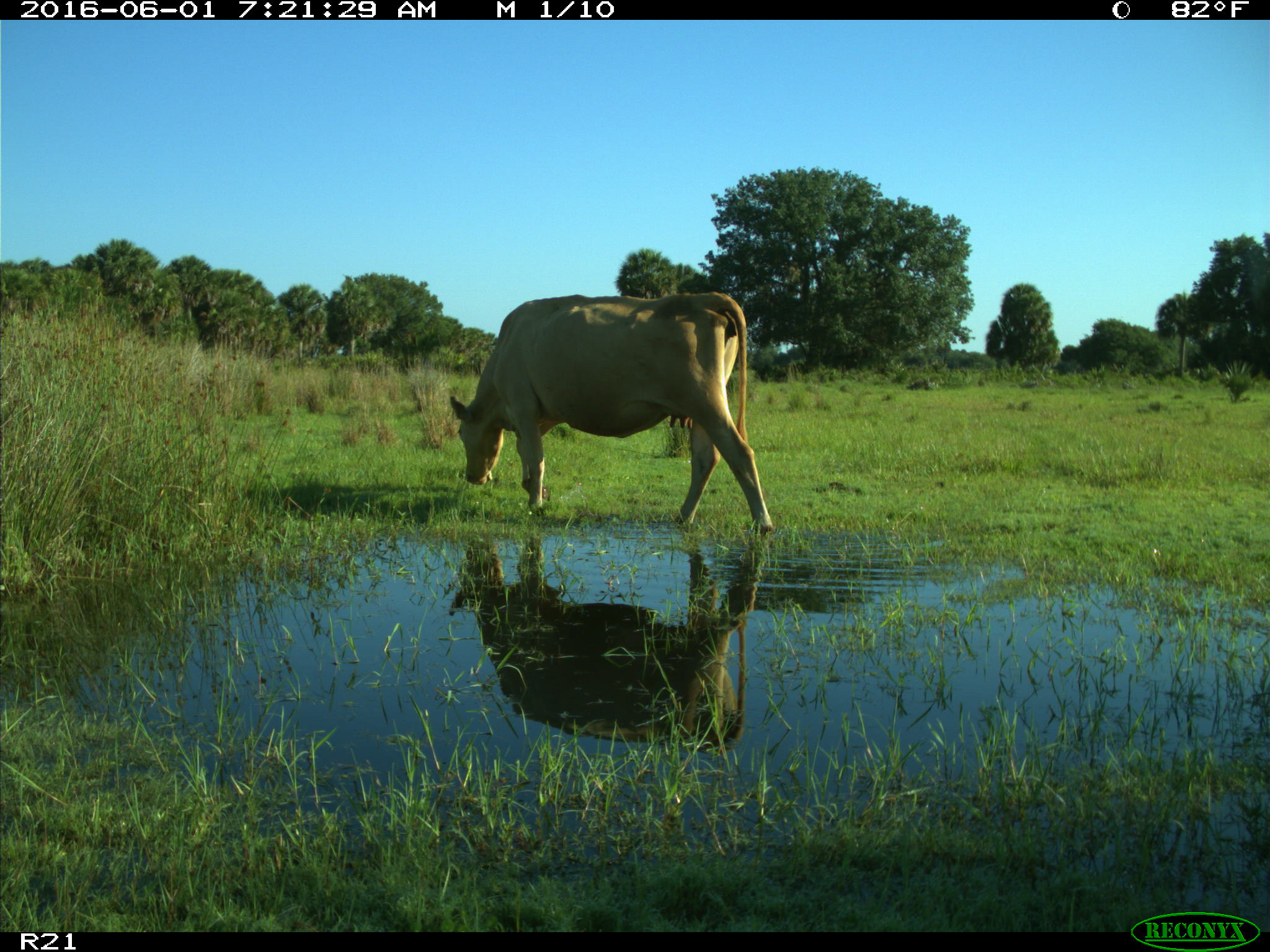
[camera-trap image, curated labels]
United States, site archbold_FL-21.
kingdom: Animalia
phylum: Chordata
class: Mammalia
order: Artiodactyla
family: Bovidae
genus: Bos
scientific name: Bos taurus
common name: domestic cow